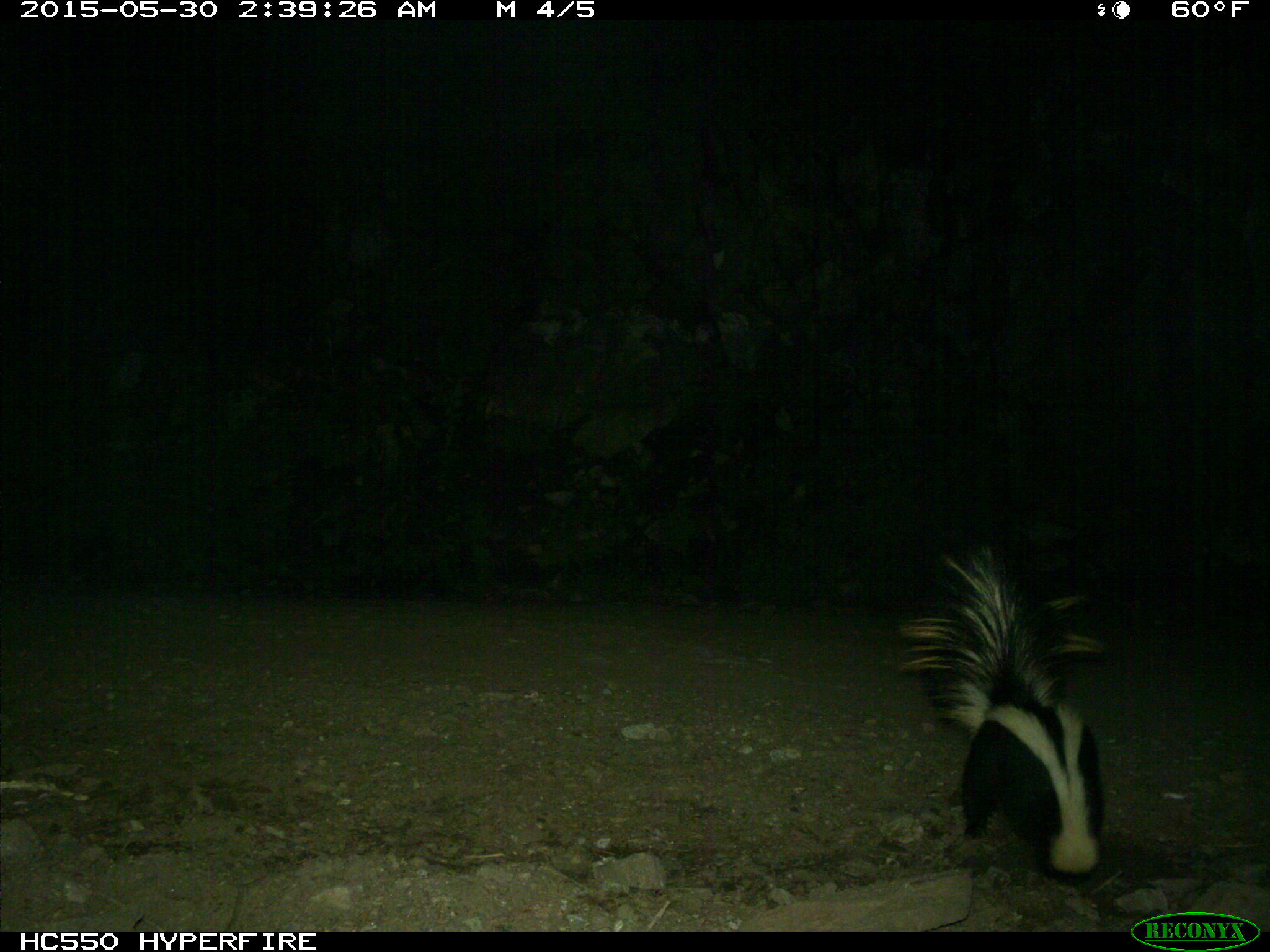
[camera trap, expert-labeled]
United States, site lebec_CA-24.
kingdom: Animalia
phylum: Chordata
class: Mammalia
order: Carnivora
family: Mephitidae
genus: Mephitis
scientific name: Mephitis mephitis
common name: striped skunk